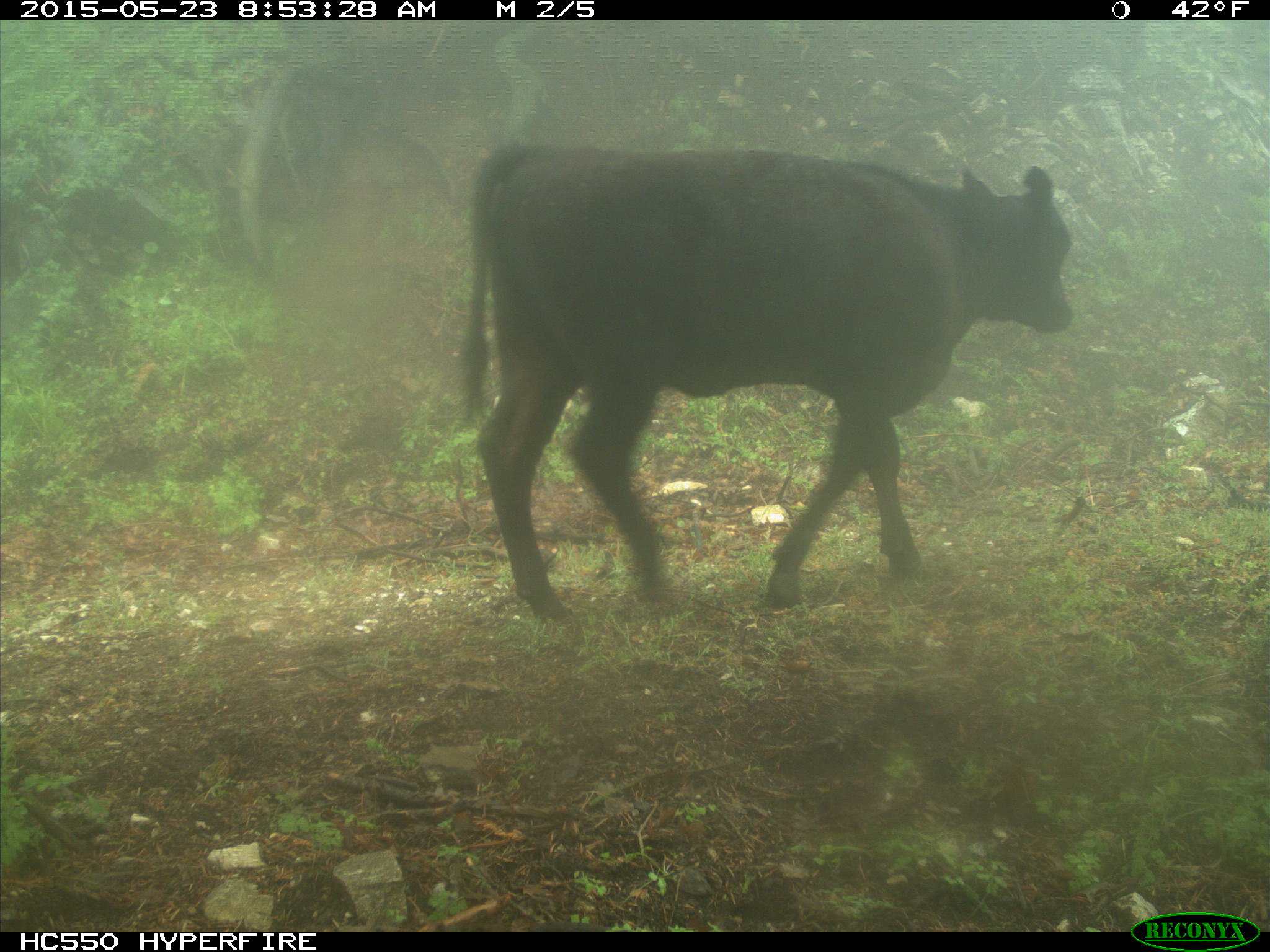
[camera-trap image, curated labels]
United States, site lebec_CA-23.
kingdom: Animalia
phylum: Chordata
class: Mammalia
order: Artiodactyla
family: Bovidae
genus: Bos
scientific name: Bos taurus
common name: domestic cow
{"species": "Bos taurus (domestic cow)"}